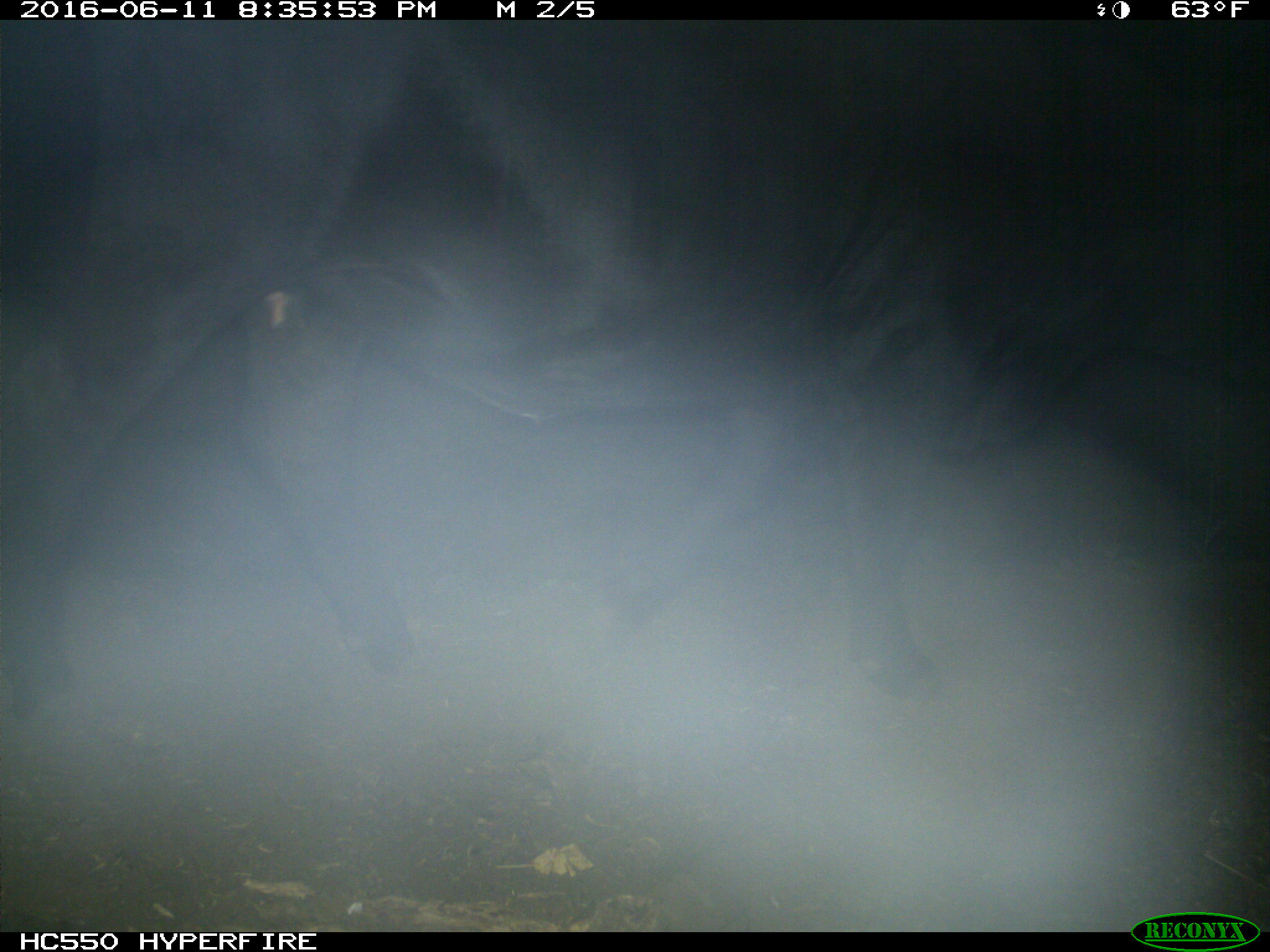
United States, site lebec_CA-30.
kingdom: Animalia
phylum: Chordata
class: Mammalia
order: Artiodactyla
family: Bovidae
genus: Bos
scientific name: Bos taurus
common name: domestic cow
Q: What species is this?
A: Bos taurus (domestic cow).